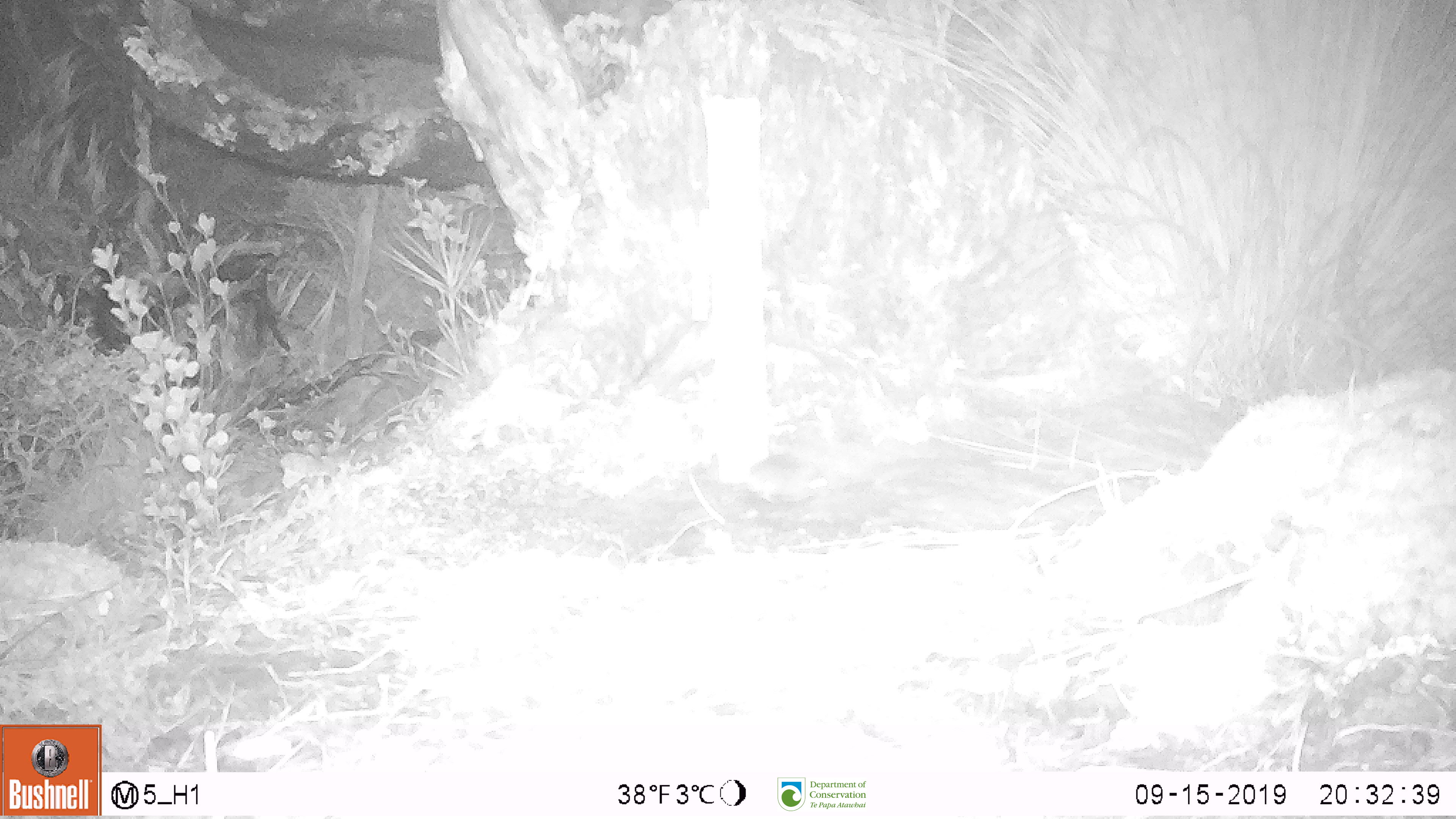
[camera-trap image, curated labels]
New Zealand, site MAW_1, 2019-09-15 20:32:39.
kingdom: Animalia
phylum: Chordata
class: Mammalia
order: Rodentia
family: Muridae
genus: Mus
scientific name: Mus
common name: mouse